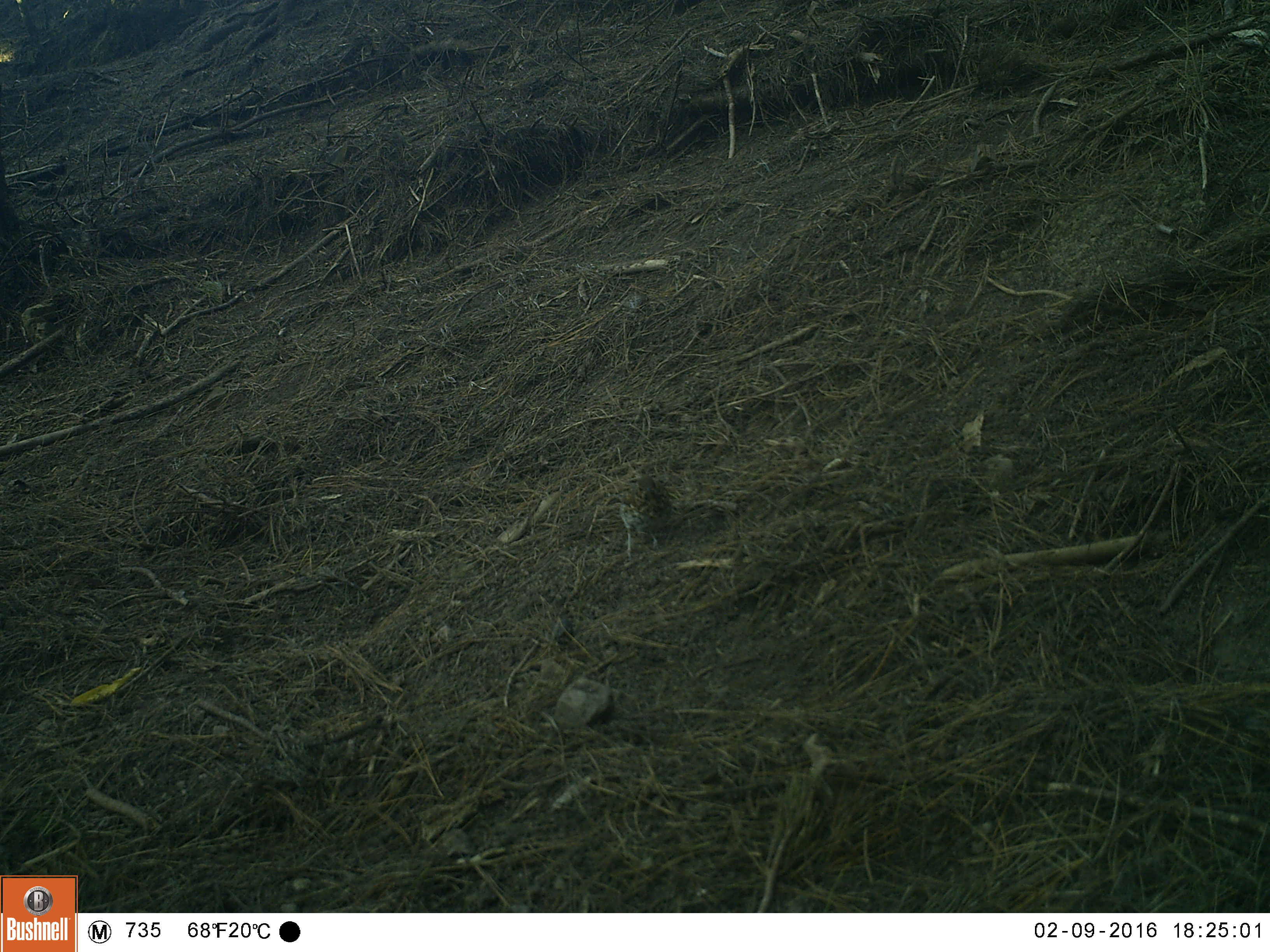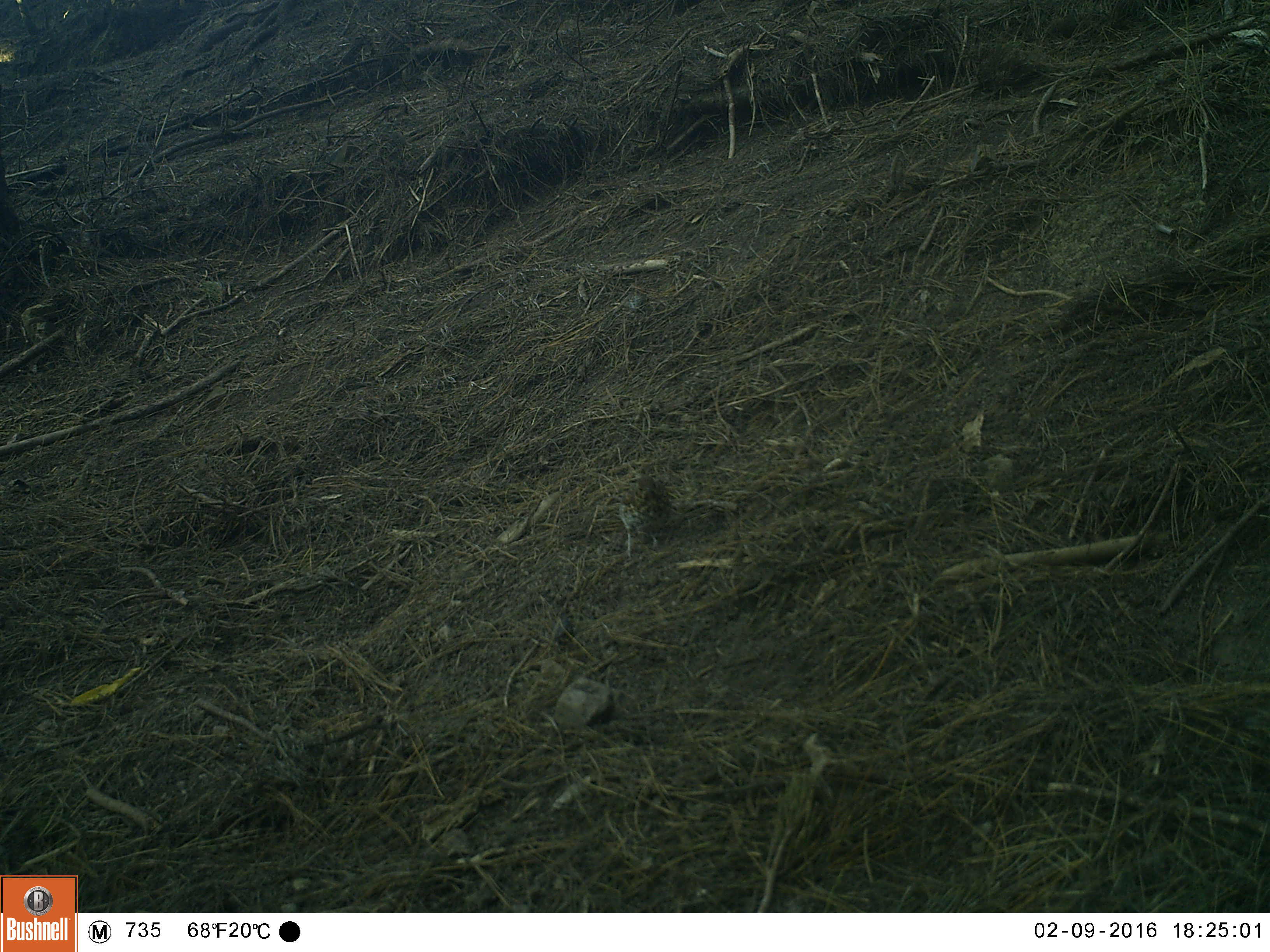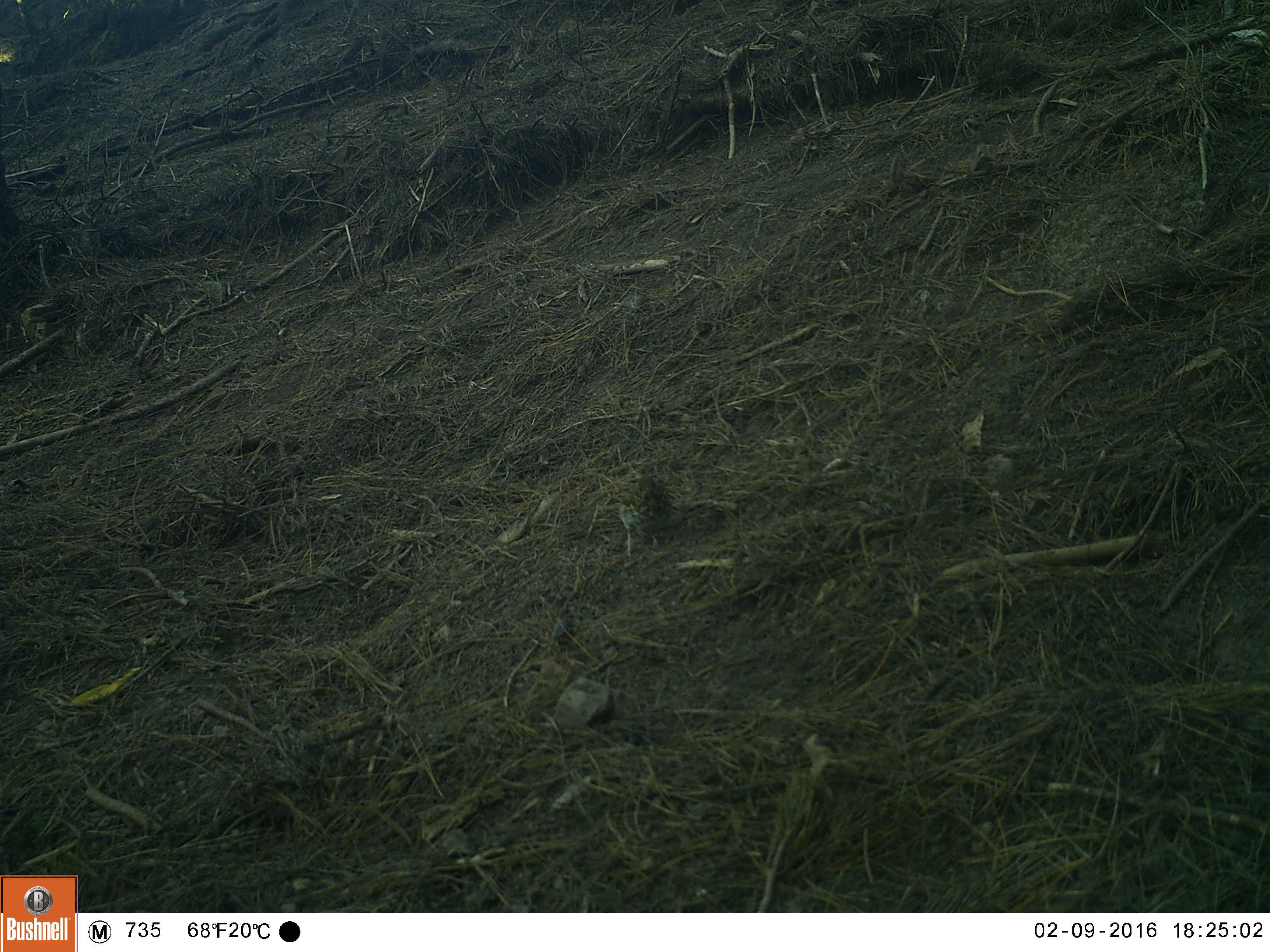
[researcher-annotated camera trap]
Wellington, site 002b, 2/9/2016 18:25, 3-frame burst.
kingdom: Animalia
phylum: Chordata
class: Aves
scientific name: Aves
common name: bird